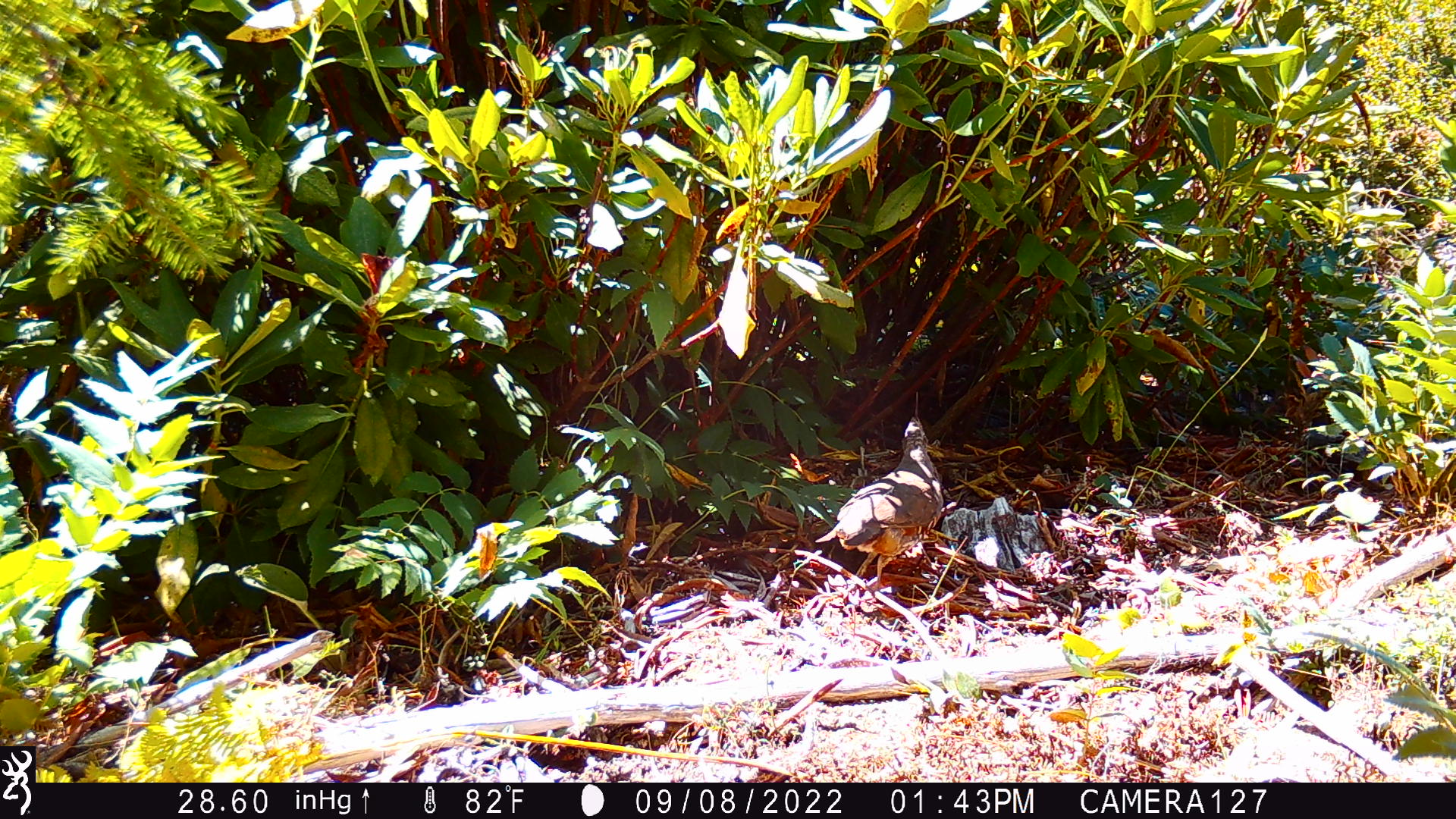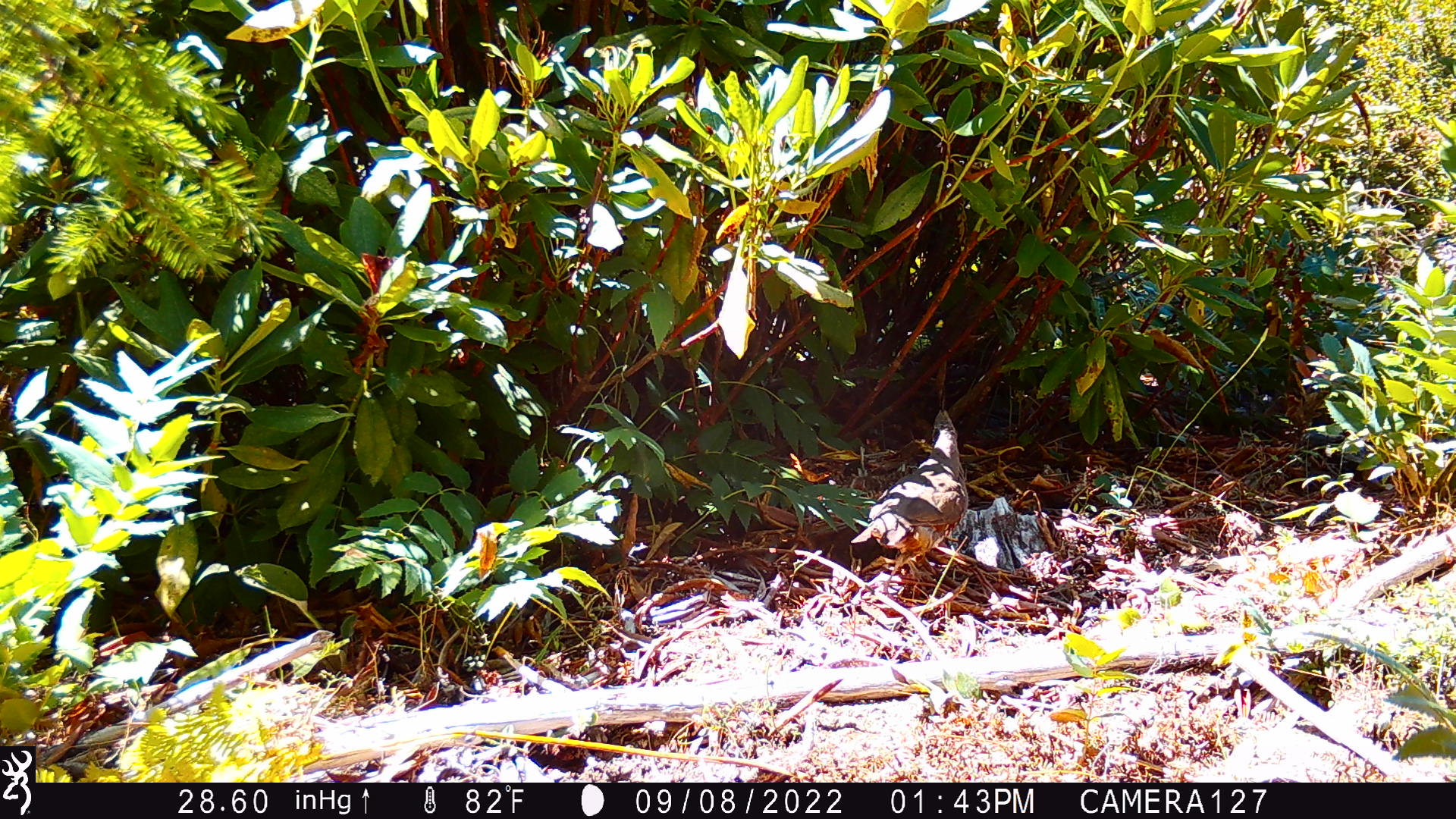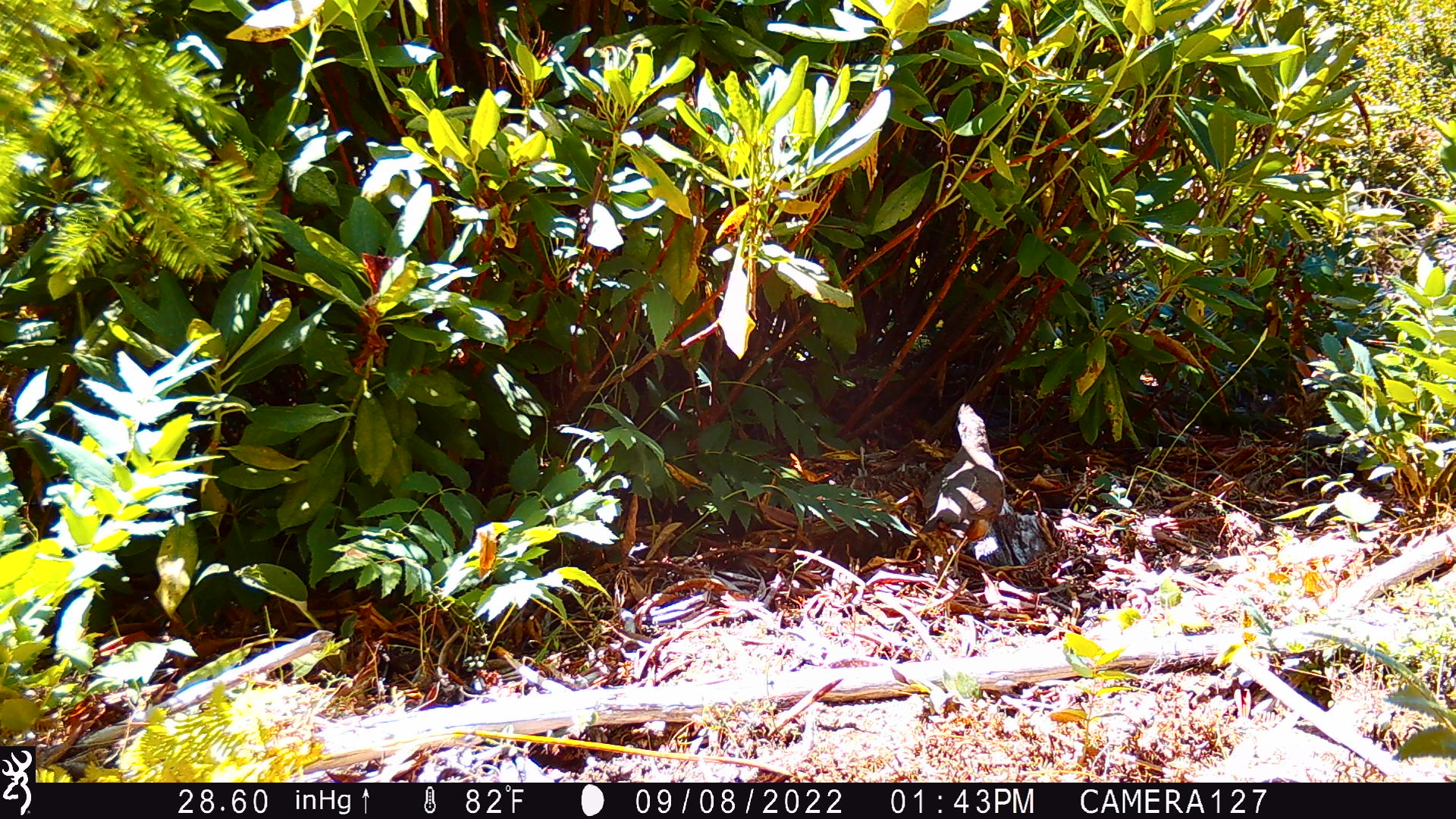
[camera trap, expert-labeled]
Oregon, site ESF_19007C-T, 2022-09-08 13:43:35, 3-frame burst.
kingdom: Animalia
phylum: Chordata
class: Aves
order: Galliformes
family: Odontophoridae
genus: Oreortyx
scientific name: Oreortyx pictus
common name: mountain quail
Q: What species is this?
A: Mountain quail (Oreortyx pictus).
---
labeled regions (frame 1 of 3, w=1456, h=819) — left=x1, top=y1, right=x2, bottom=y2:
mountain quail: left=815, top=414, right=953, bottom=577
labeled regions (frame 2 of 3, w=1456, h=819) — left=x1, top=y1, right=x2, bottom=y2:
mountain quail: left=839, top=400, right=983, bottom=573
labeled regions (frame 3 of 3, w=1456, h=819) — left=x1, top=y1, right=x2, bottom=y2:
mountain quail: left=917, top=392, right=1017, bottom=572